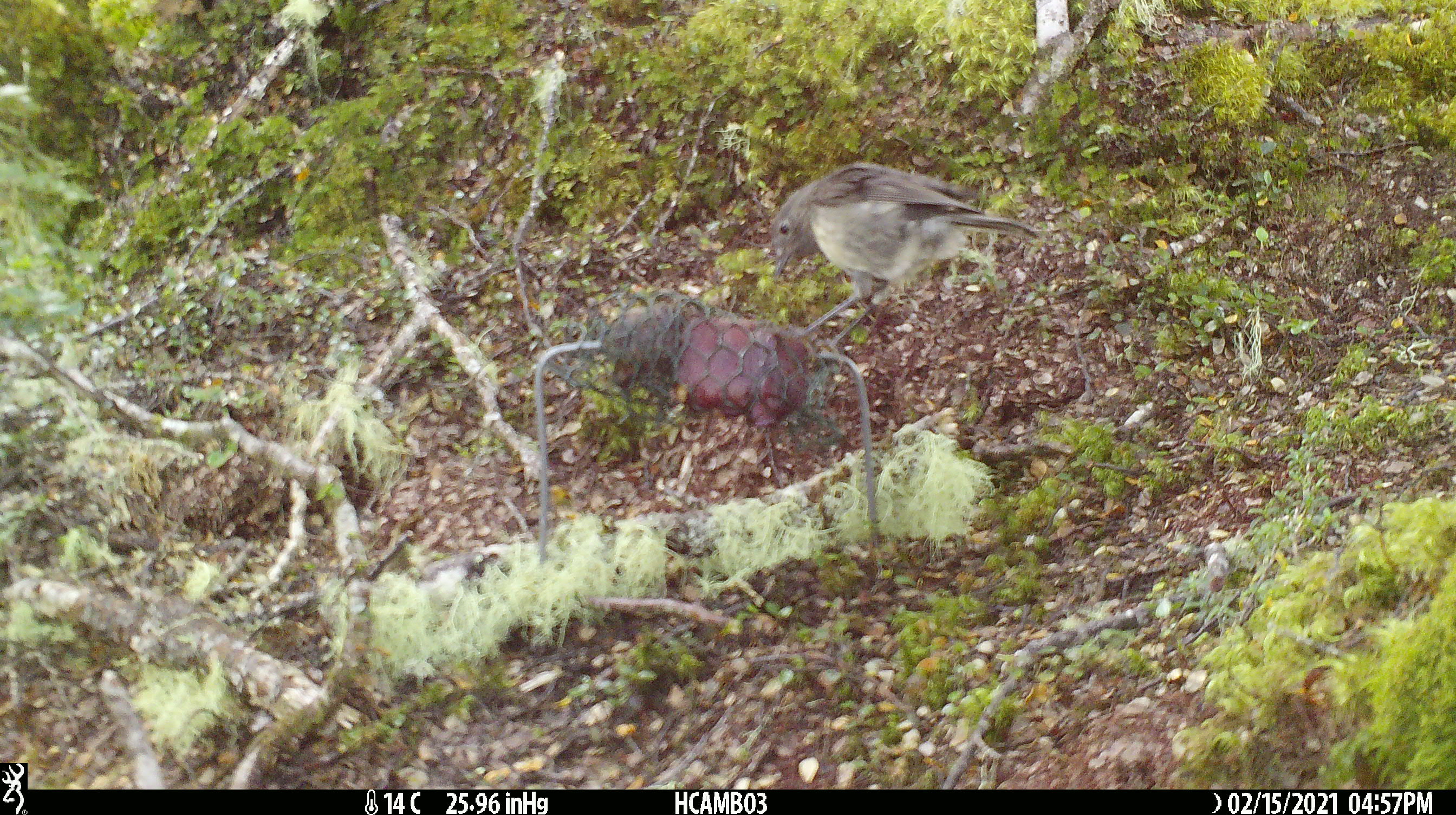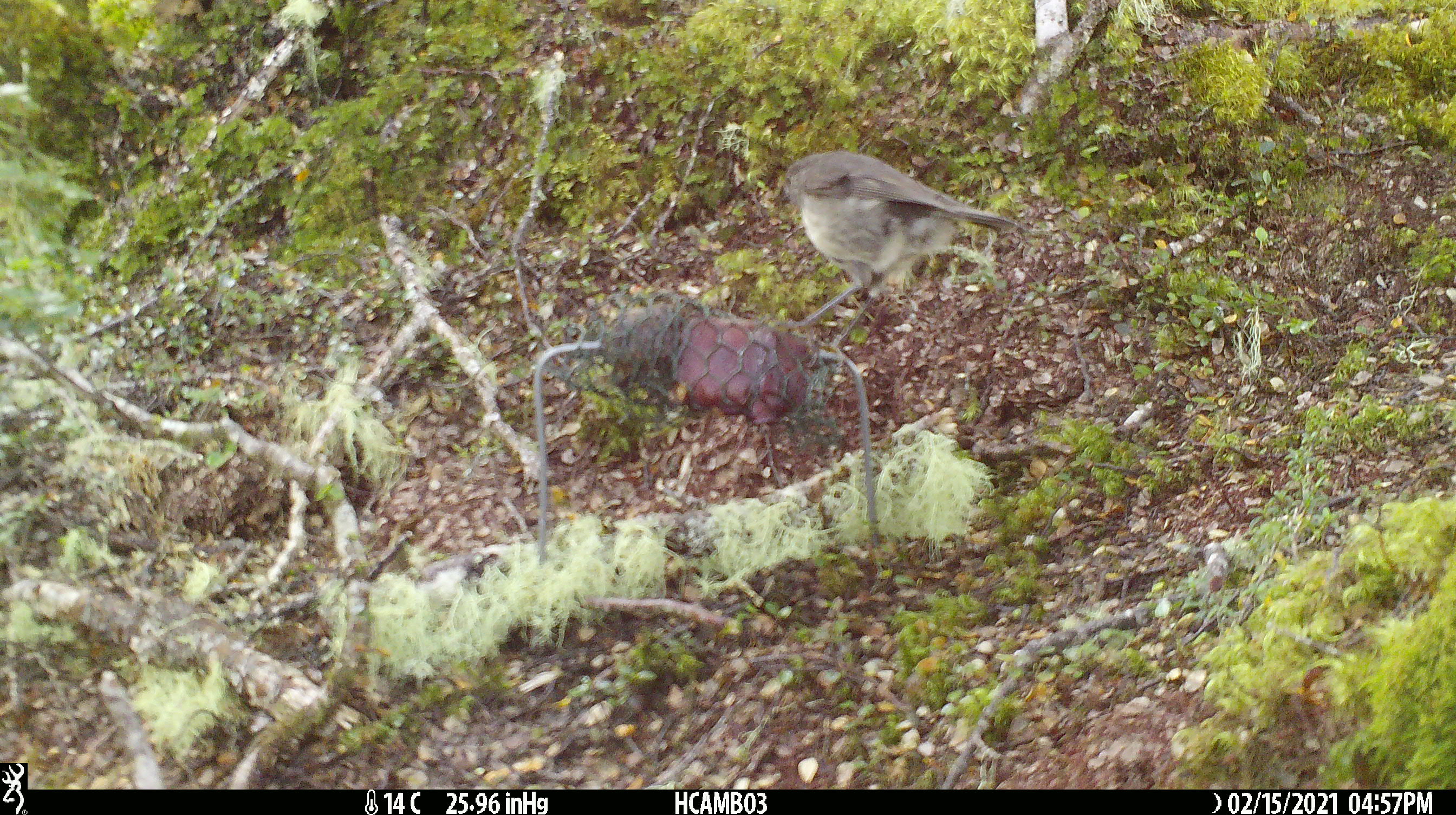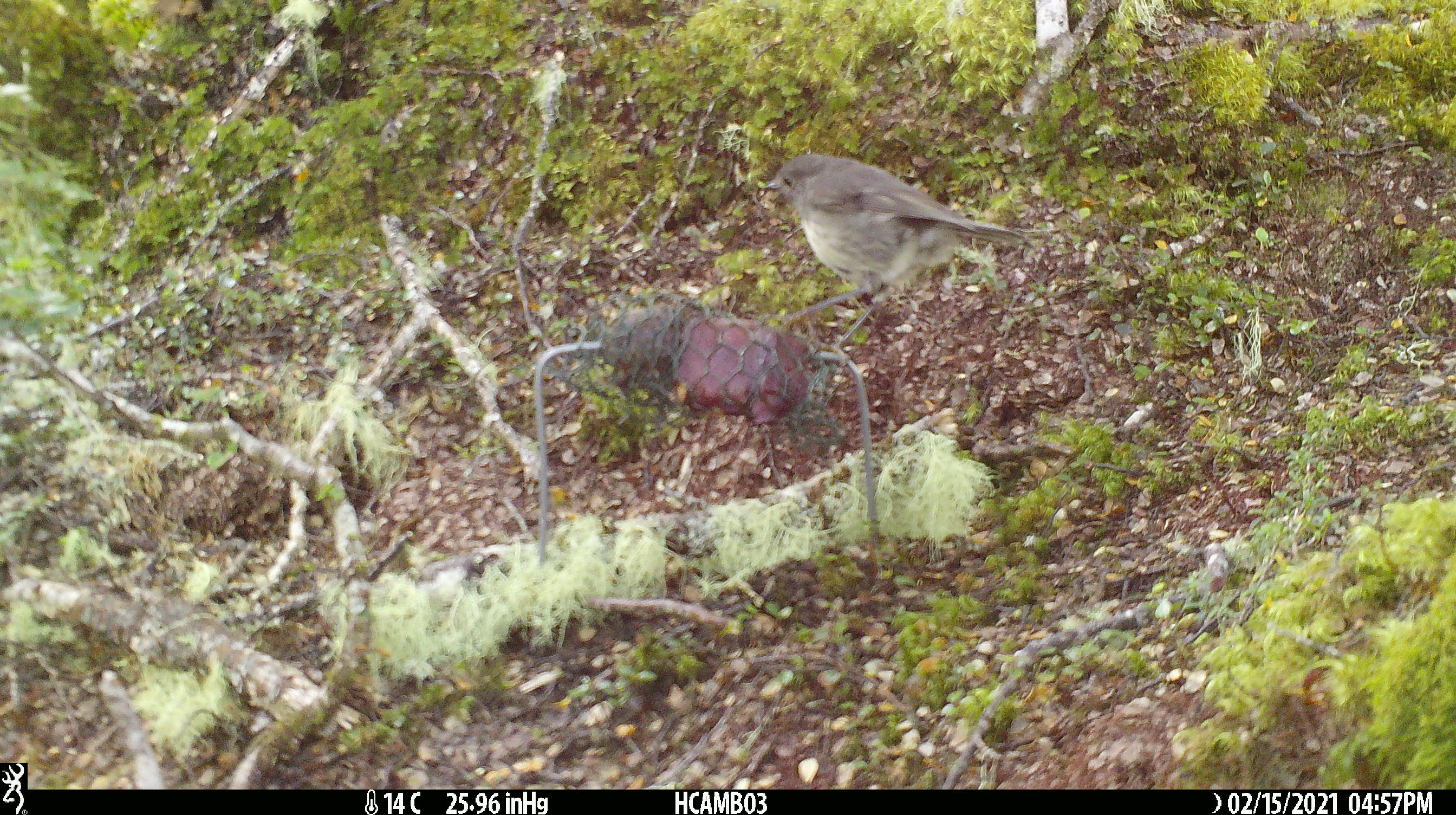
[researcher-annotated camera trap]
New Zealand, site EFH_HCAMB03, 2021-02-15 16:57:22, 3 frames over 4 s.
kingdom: Animalia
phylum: Chordata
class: Aves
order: Passeriformes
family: Petroicidae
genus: Petroica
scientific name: Petroica australis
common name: new zealand robin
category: robin